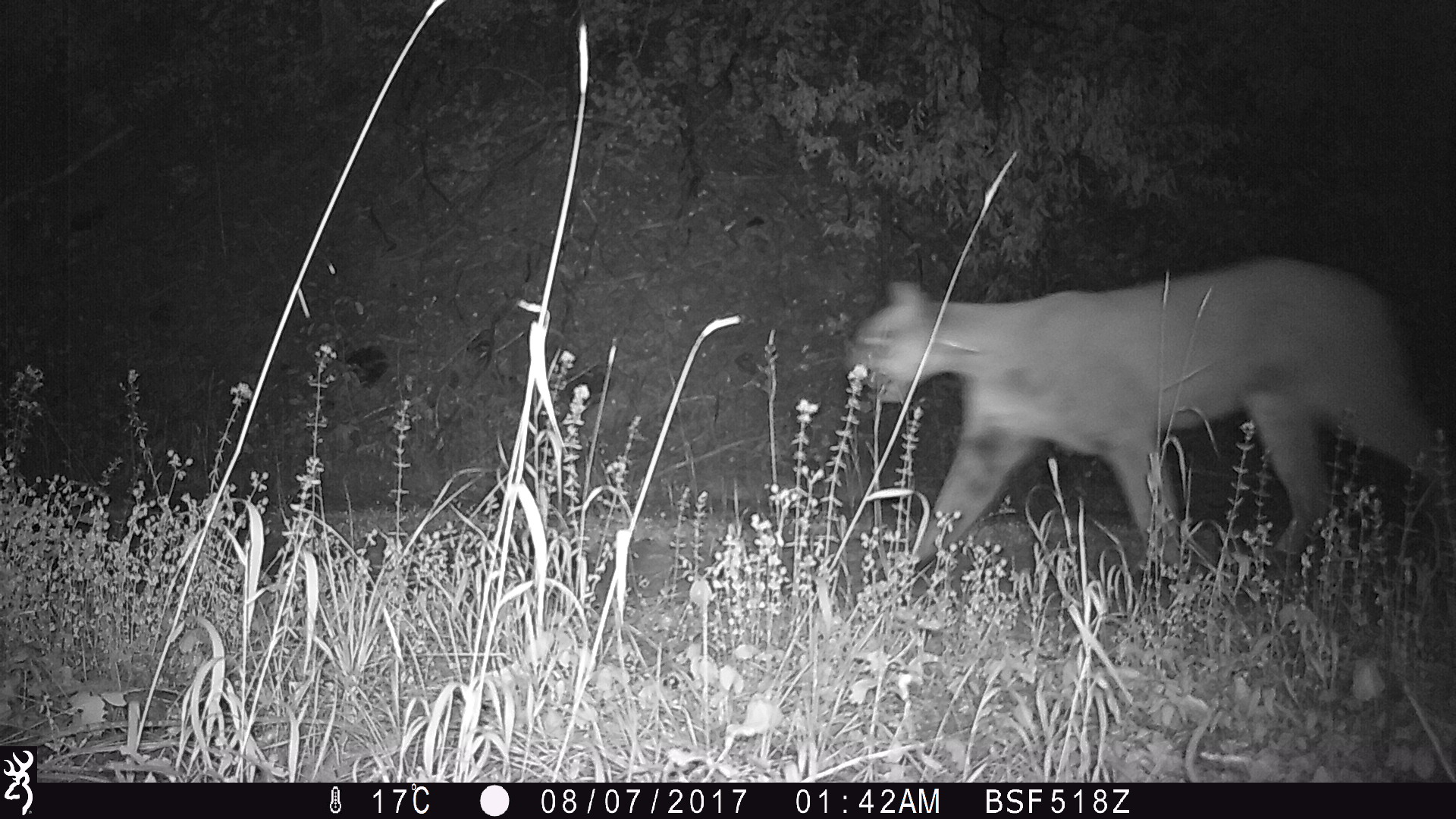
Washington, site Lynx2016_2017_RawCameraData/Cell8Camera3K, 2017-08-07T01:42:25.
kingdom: Animalia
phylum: Chordata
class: Mammalia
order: Carnivora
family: Felidae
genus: Puma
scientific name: Puma concolor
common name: mountain lion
Puma concolor (mountain lion). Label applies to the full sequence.